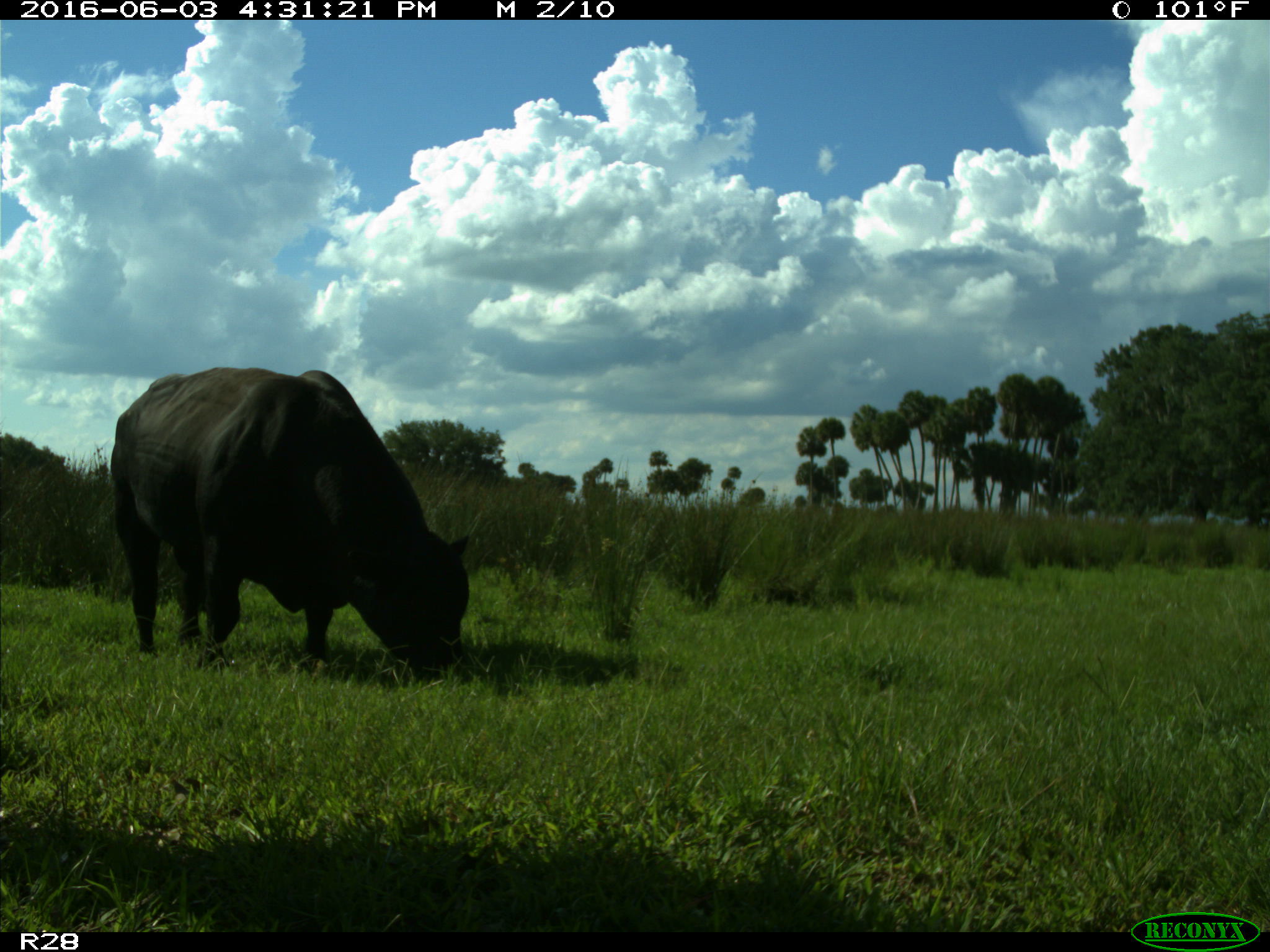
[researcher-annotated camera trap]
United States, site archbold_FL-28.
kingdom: Animalia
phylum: Chordata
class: Mammalia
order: Artiodactyla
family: Bovidae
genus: Bos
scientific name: Bos taurus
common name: domestic cow